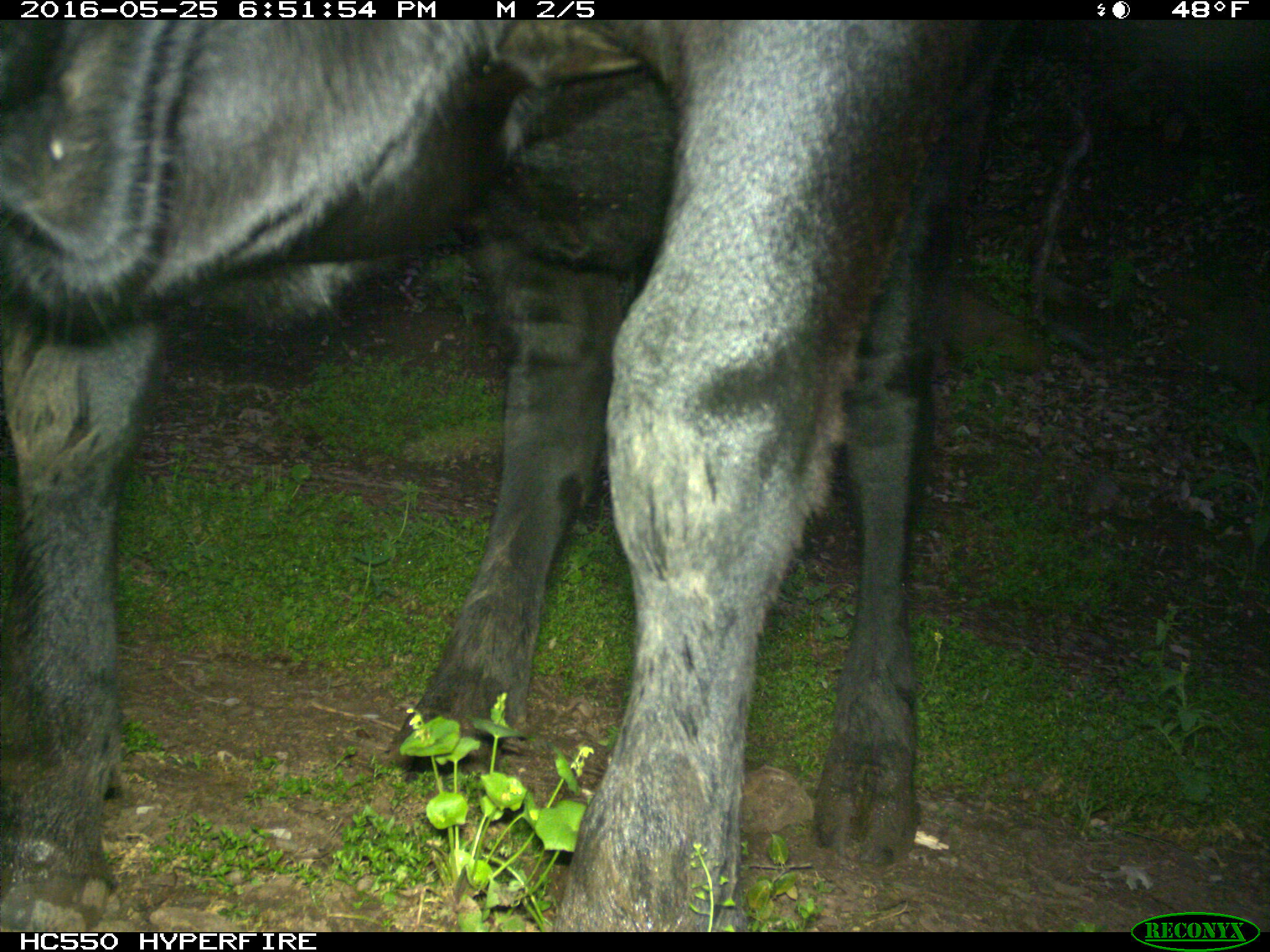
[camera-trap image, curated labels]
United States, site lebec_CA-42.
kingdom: Animalia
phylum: Chordata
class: Mammalia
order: Artiodactyla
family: Bovidae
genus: Bos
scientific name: Bos taurus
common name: domestic cow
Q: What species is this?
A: Bos taurus (domestic cow).